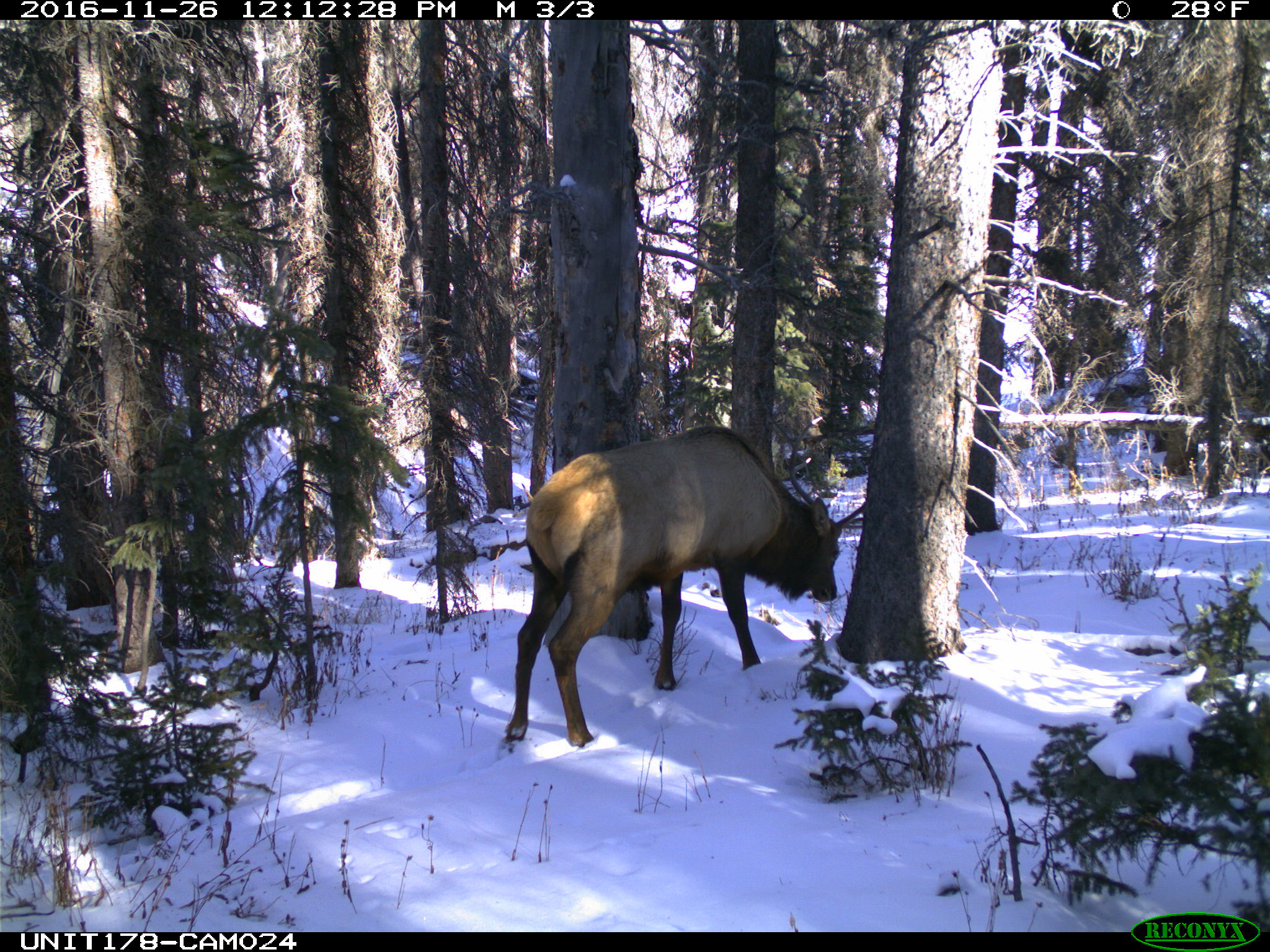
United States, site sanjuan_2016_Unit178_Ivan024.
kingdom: Animalia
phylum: Chordata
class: Mammalia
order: Artiodactyla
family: Cervidae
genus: Cervus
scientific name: Cervus elaphus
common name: red deer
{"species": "Cervus elaphus (red deer)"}